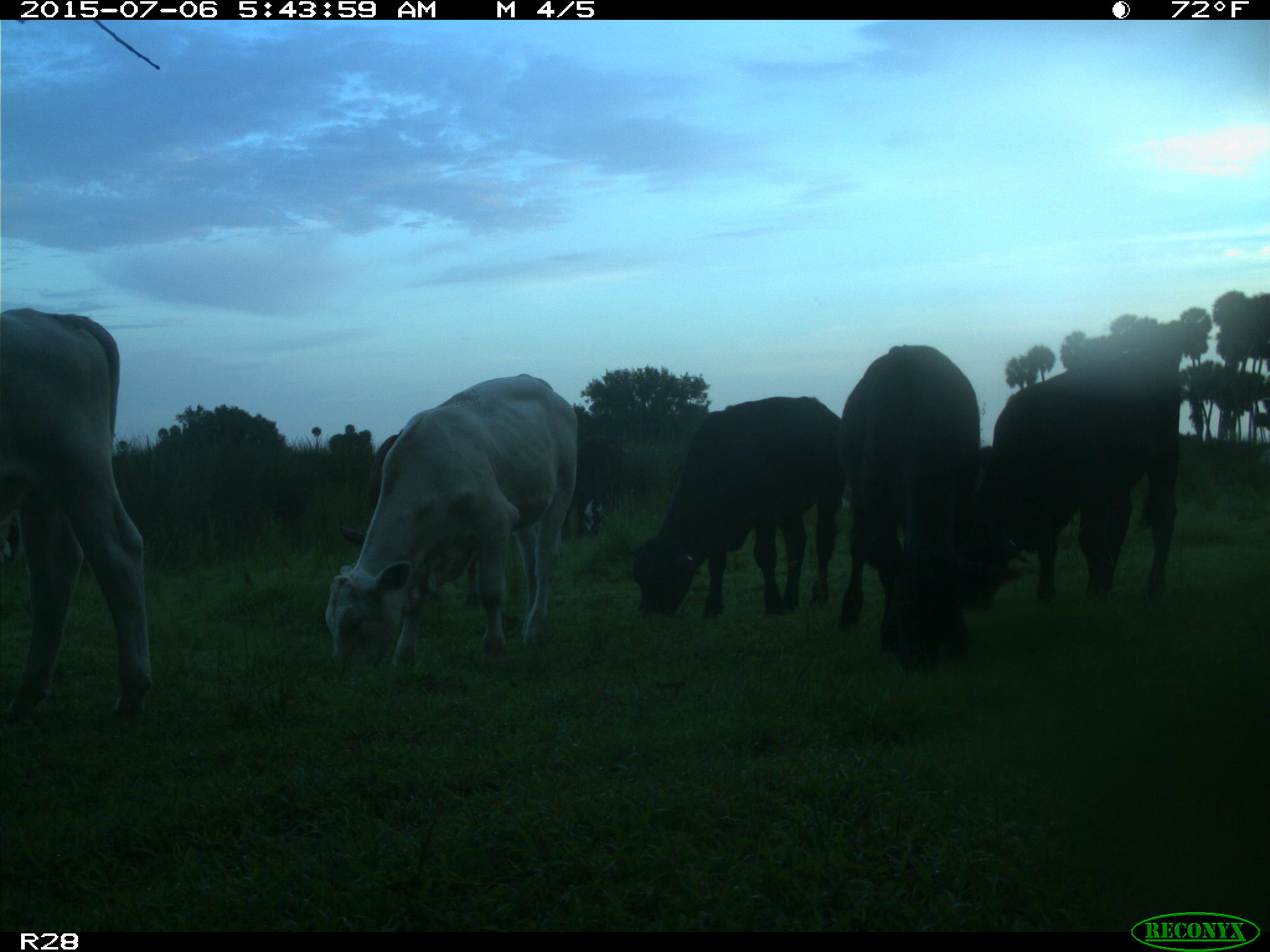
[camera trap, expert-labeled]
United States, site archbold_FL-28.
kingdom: Animalia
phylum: Chordata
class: Mammalia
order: Artiodactyla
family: Bovidae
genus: Bos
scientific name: Bos taurus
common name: domestic cow